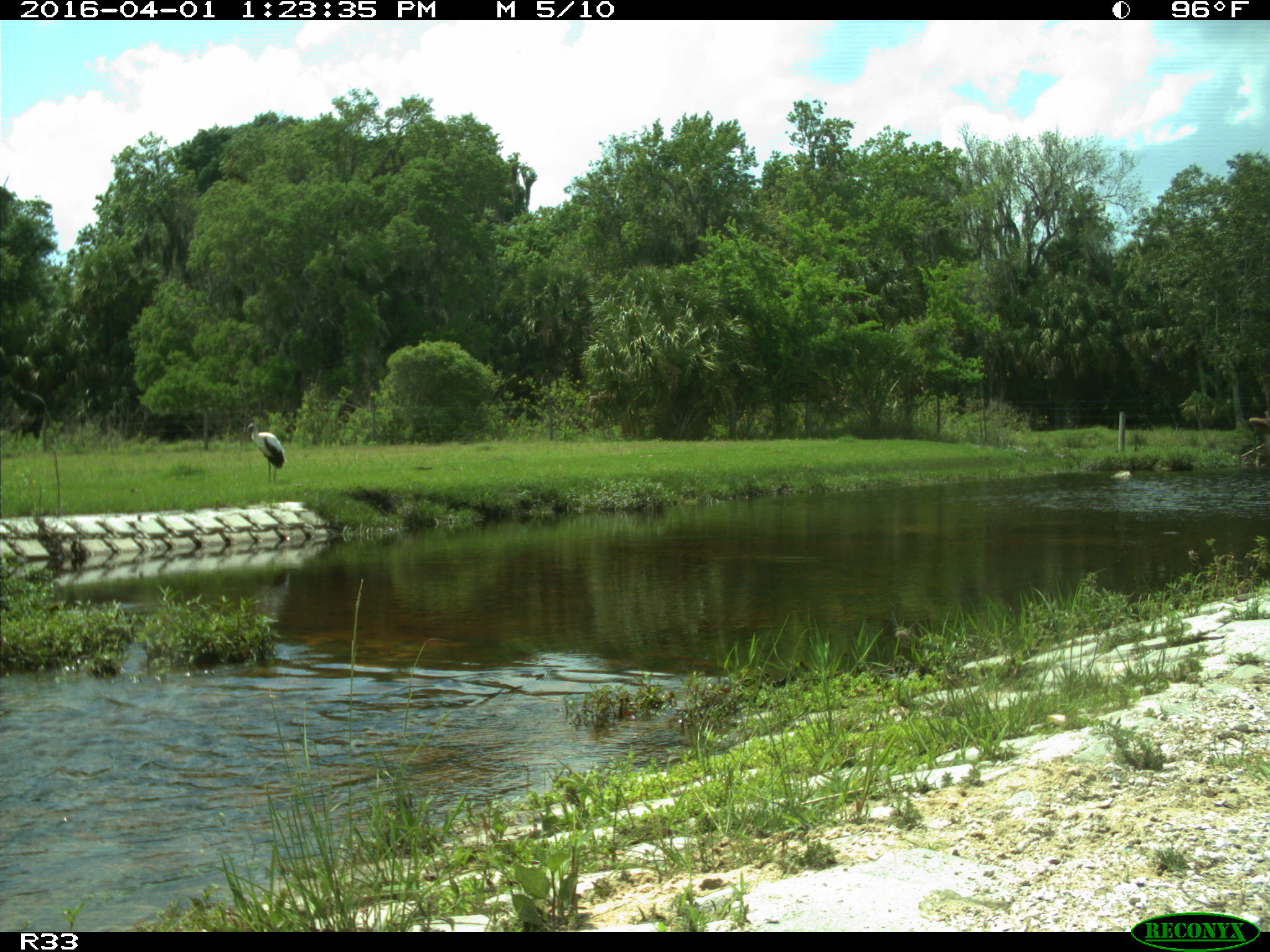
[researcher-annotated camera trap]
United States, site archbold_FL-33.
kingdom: Animalia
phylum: Chordata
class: Aves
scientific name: Aves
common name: birds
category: unidentified bird